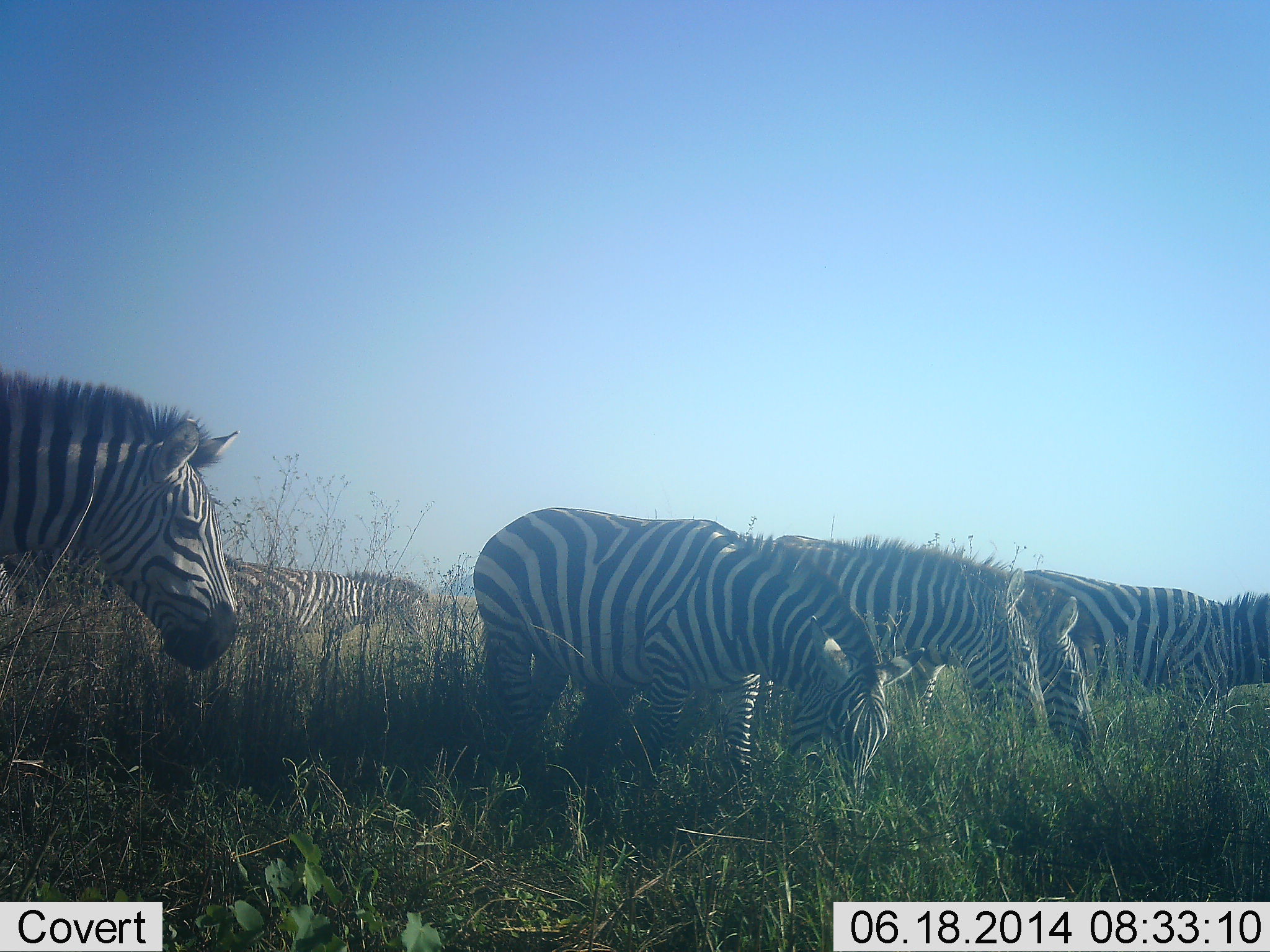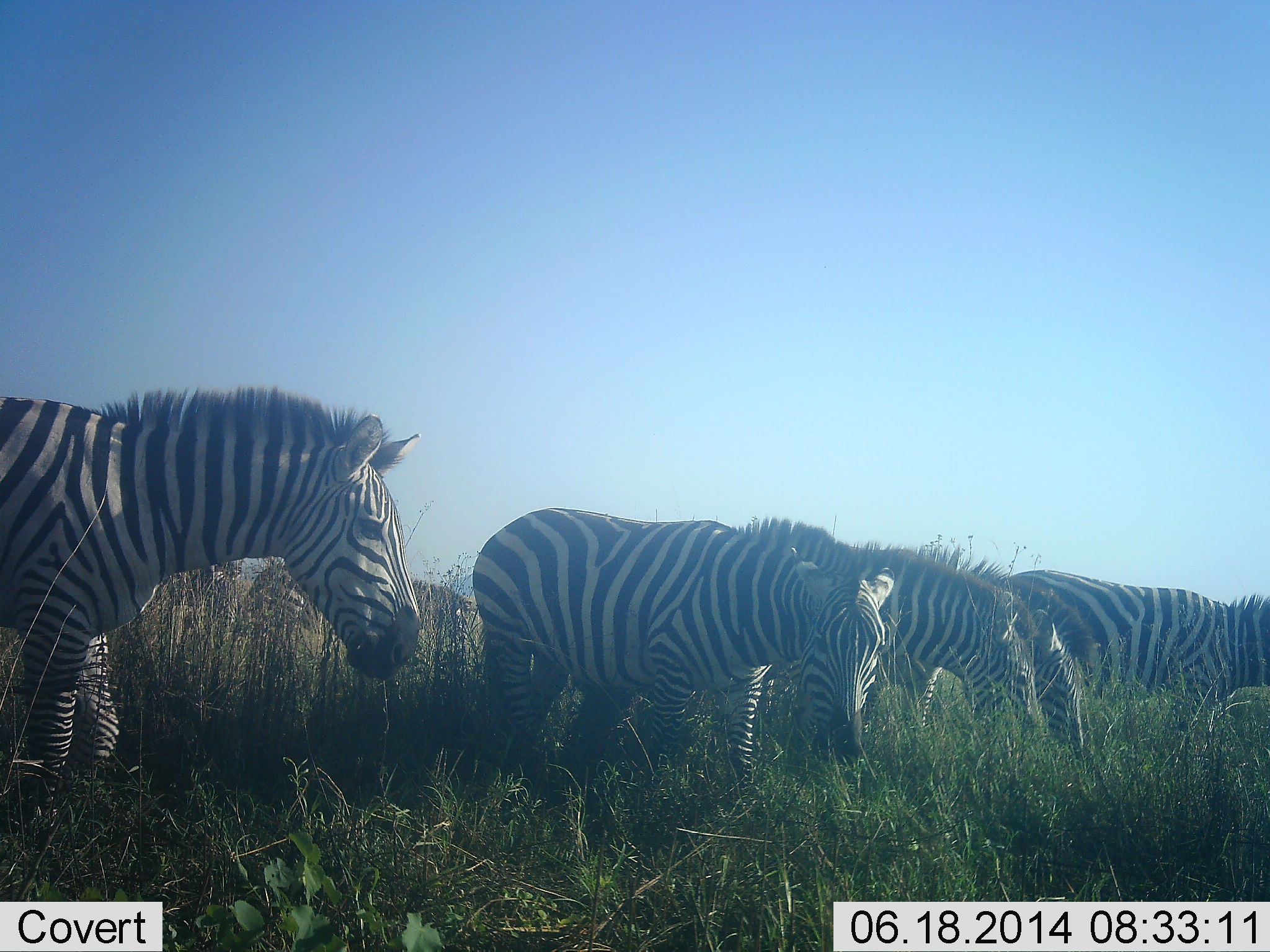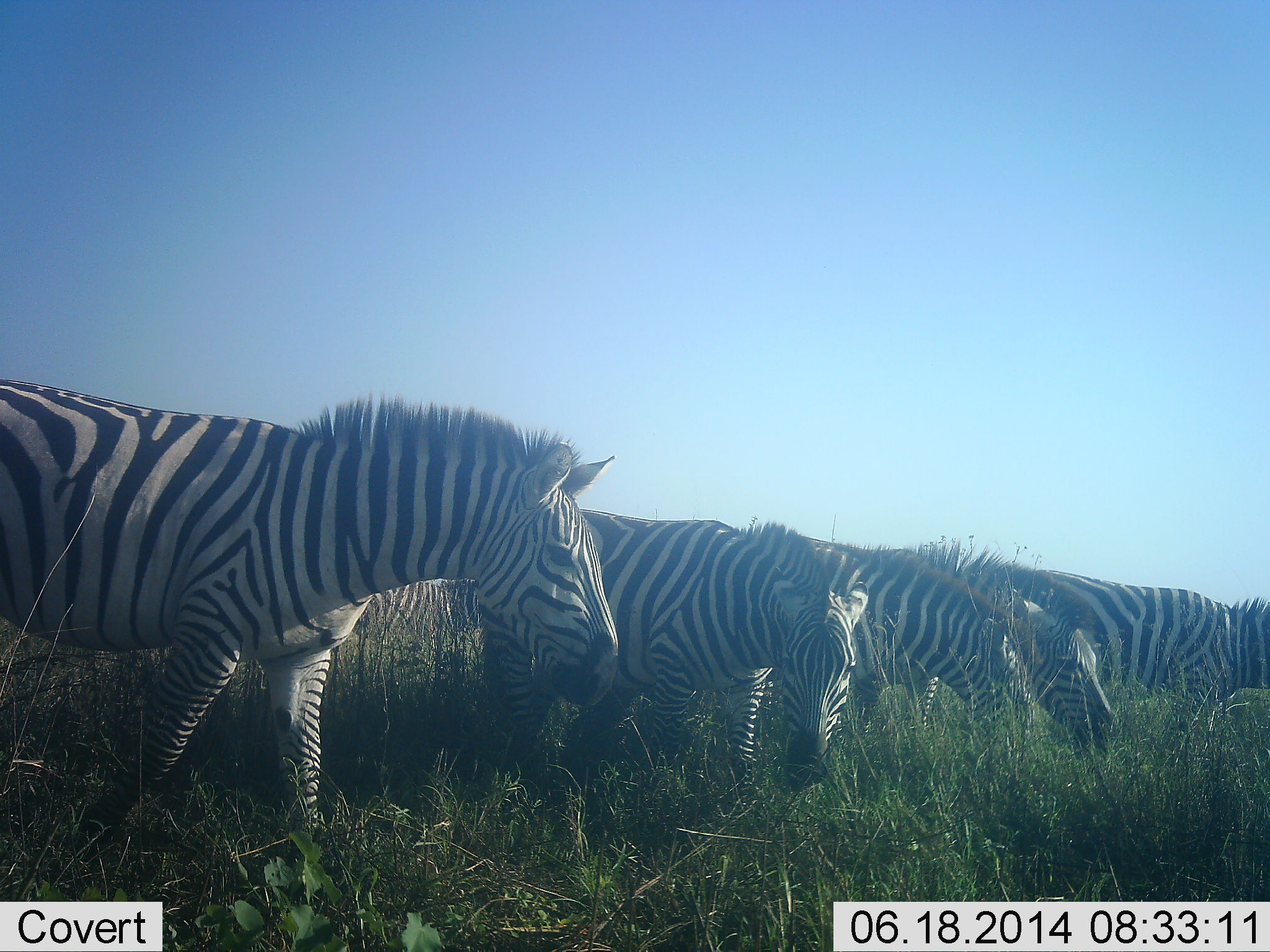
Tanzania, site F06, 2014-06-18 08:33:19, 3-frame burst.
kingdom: Animalia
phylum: Chordata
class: Mammalia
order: Perissodactyla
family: Equidae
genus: Equus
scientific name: Equus quagga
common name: plains zebra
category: zebra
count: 6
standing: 50%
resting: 0%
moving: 60%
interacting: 10%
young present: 0%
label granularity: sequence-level